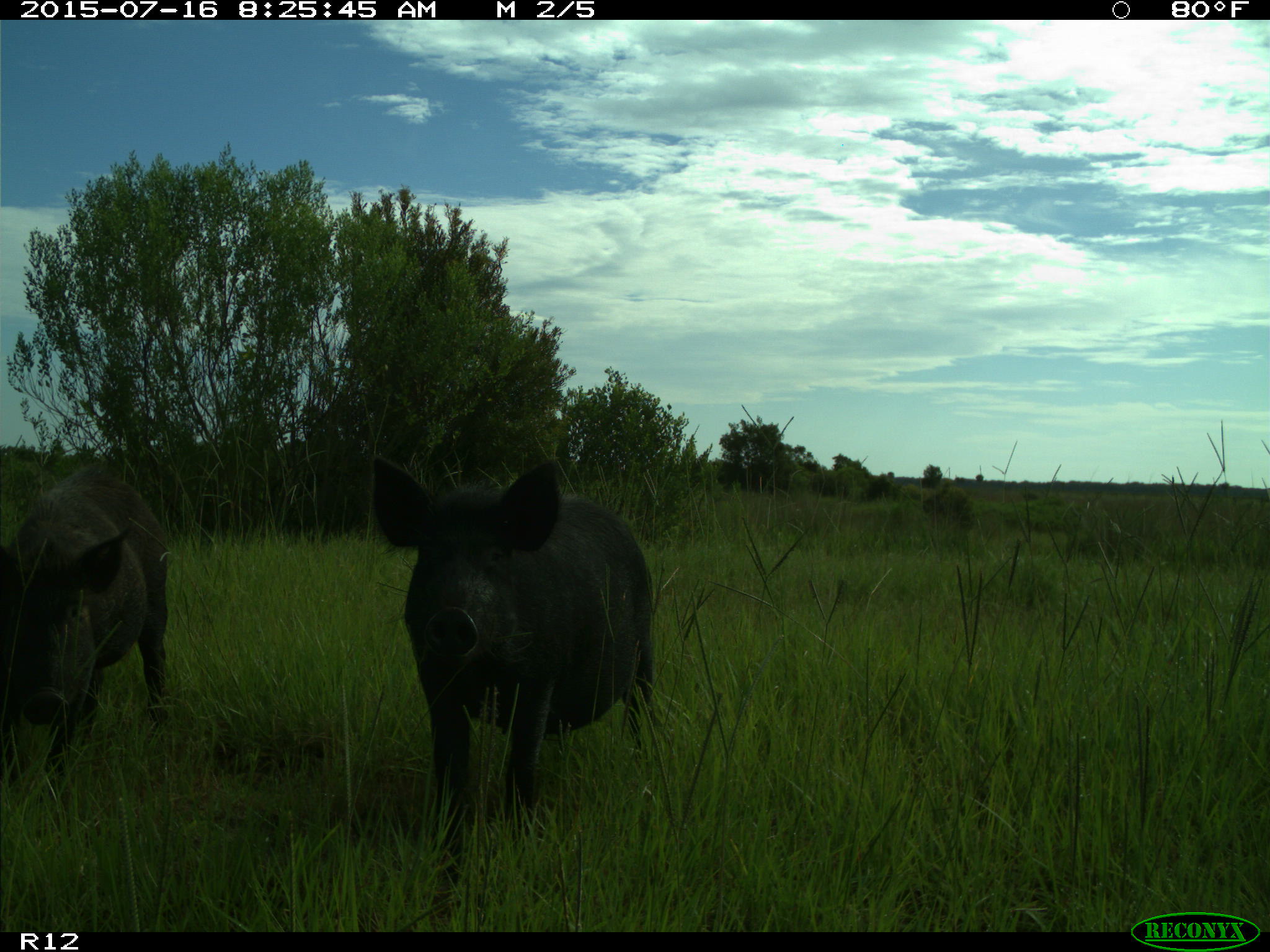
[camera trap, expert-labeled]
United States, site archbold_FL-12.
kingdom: Animalia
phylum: Chordata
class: Mammalia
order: Artiodactyla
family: Suidae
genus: Sus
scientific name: Sus scrofa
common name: wild boar